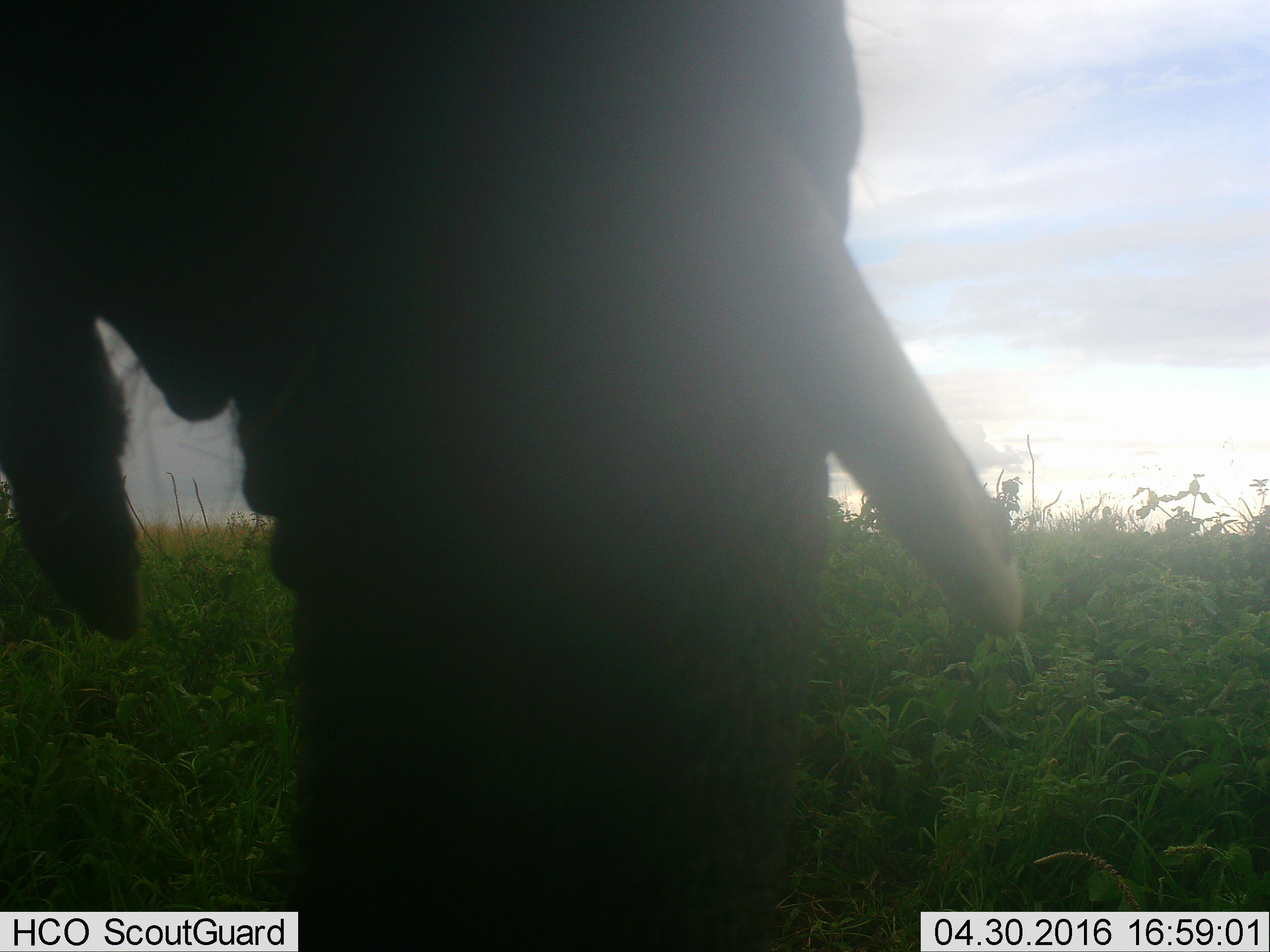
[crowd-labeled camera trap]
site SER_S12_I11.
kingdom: Animalia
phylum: Chordata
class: Mammalia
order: Proboscidea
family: Elephantidae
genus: Loxodonta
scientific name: Loxodonta africana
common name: african bush elephant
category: elephant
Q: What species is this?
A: Elephant (african bush elephant) (Loxodonta africana).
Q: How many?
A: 1.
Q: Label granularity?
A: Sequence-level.